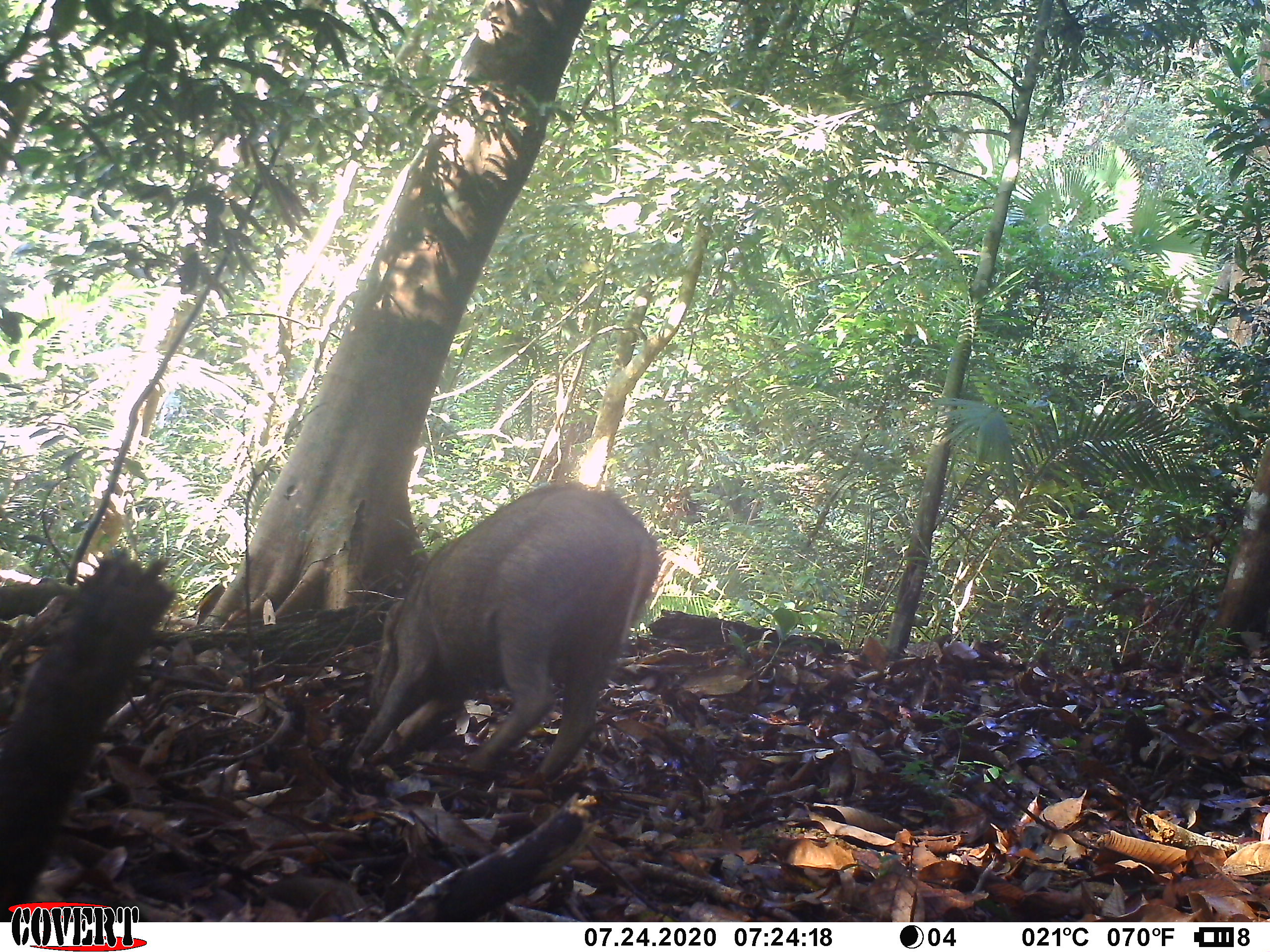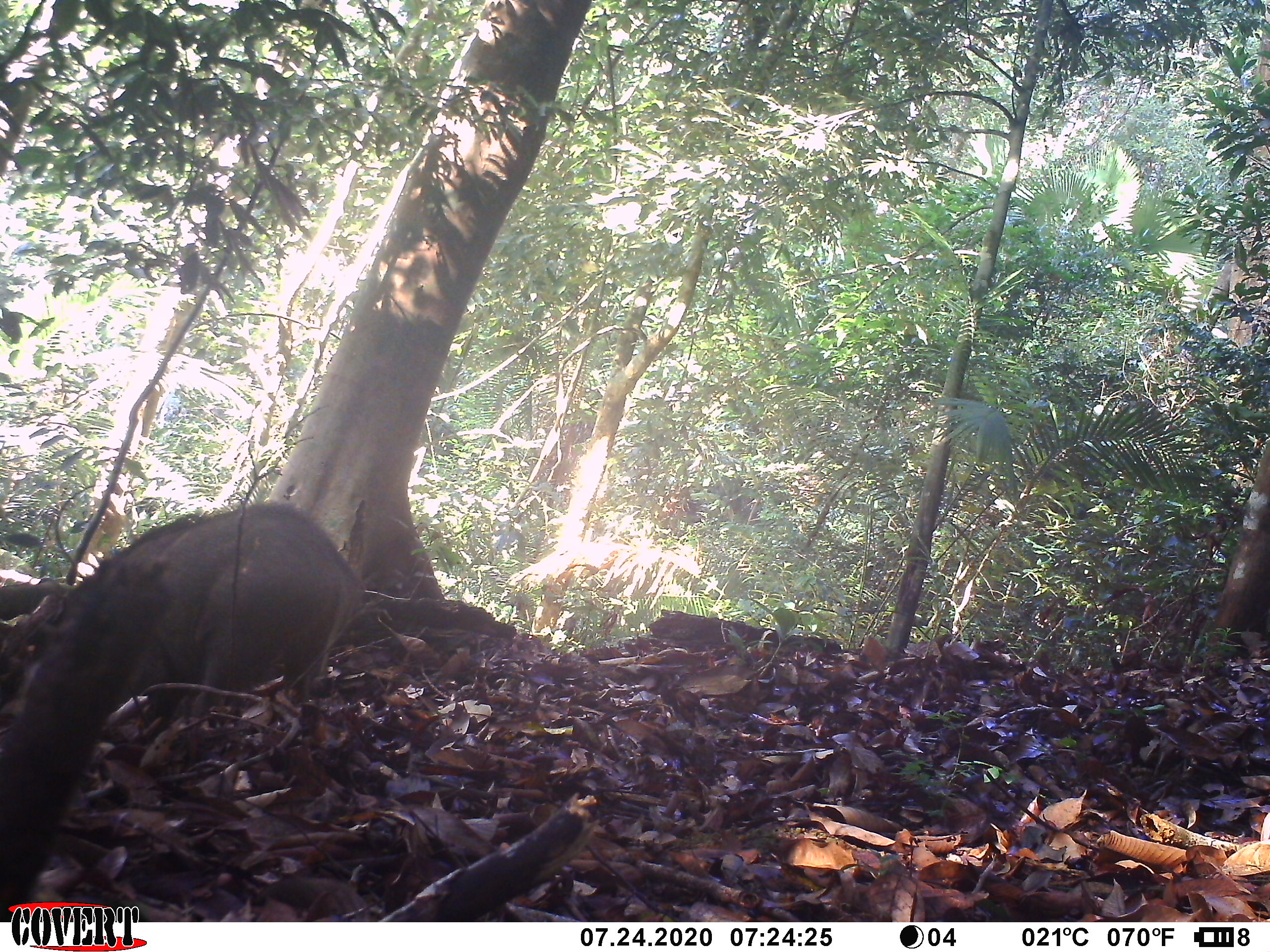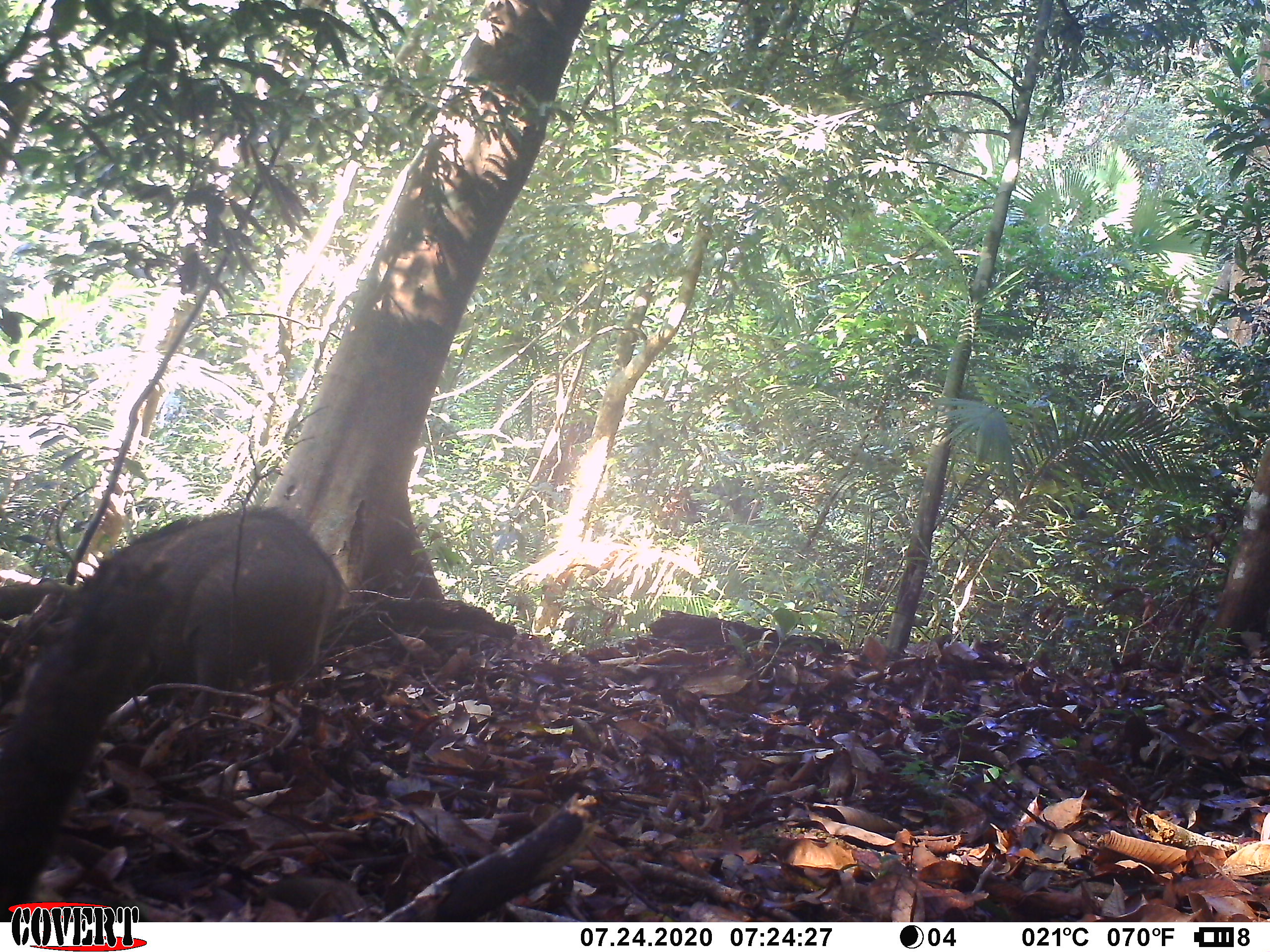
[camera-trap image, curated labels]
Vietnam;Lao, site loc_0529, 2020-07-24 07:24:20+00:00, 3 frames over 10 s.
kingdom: Animalia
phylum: Chordata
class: Mammalia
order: Artiodactyla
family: Suidae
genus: Sus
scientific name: Sus scrofa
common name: eurasian wild pig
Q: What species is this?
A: Eurasian wild pig (Sus scrofa).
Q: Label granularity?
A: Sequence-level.